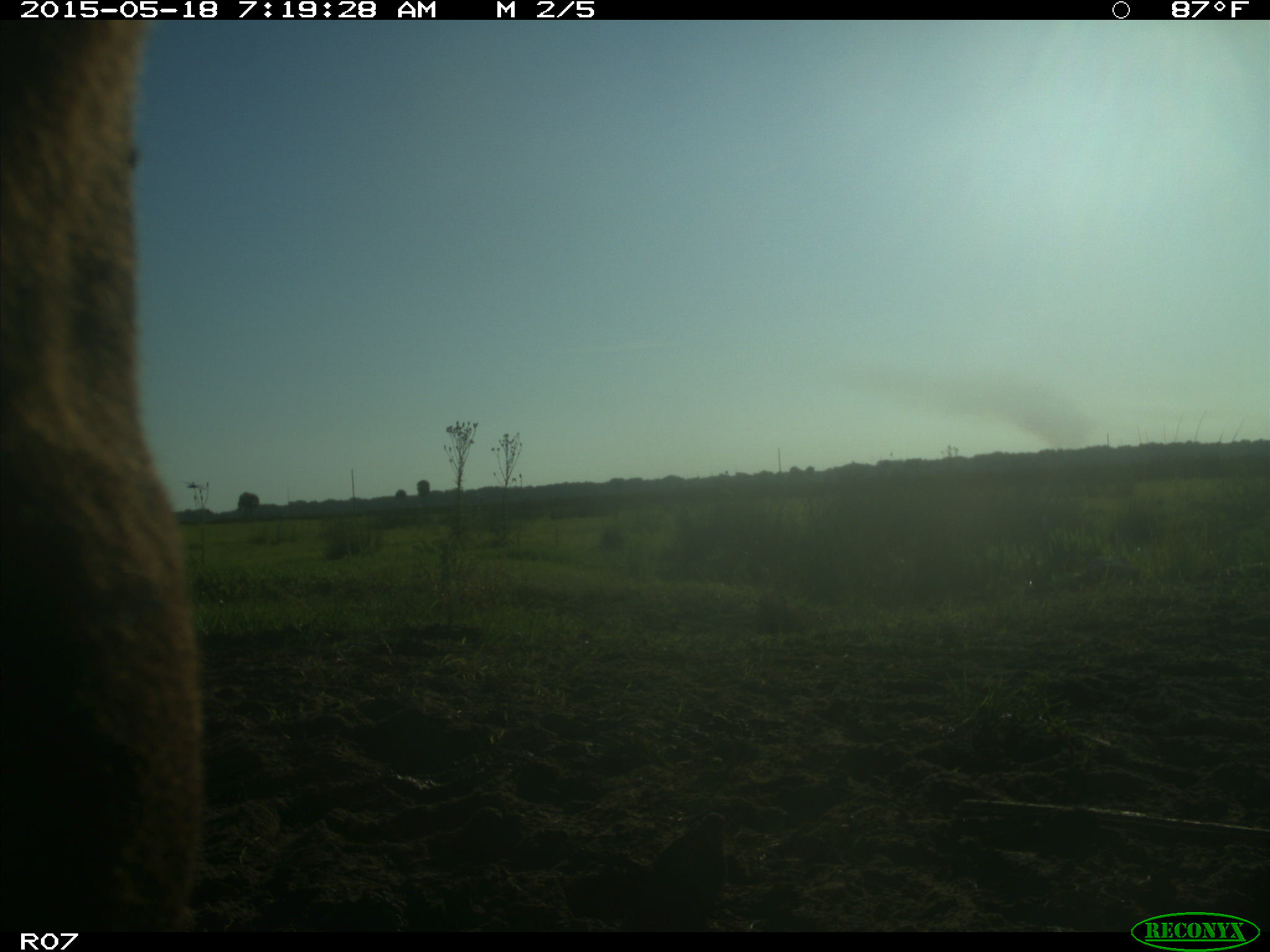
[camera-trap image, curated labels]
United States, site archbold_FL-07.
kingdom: Animalia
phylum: Chordata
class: Mammalia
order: Artiodactyla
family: Bovidae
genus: Bos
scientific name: Bos taurus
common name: domestic cow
Bos taurus (domestic cow).